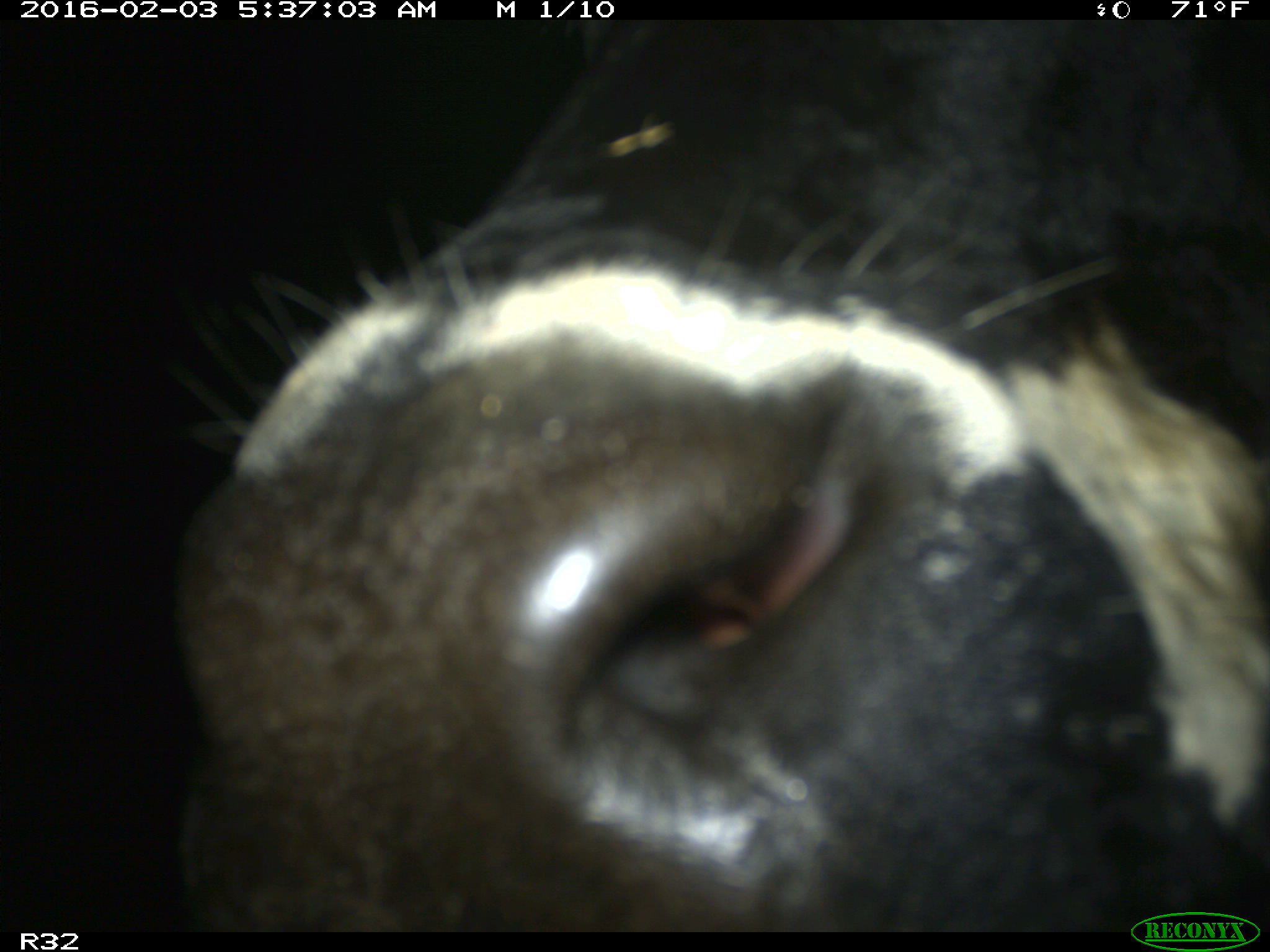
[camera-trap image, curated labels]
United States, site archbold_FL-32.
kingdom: Animalia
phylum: Chordata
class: Mammalia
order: Artiodactyla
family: Bovidae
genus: Bos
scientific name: Bos taurus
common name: domestic cow